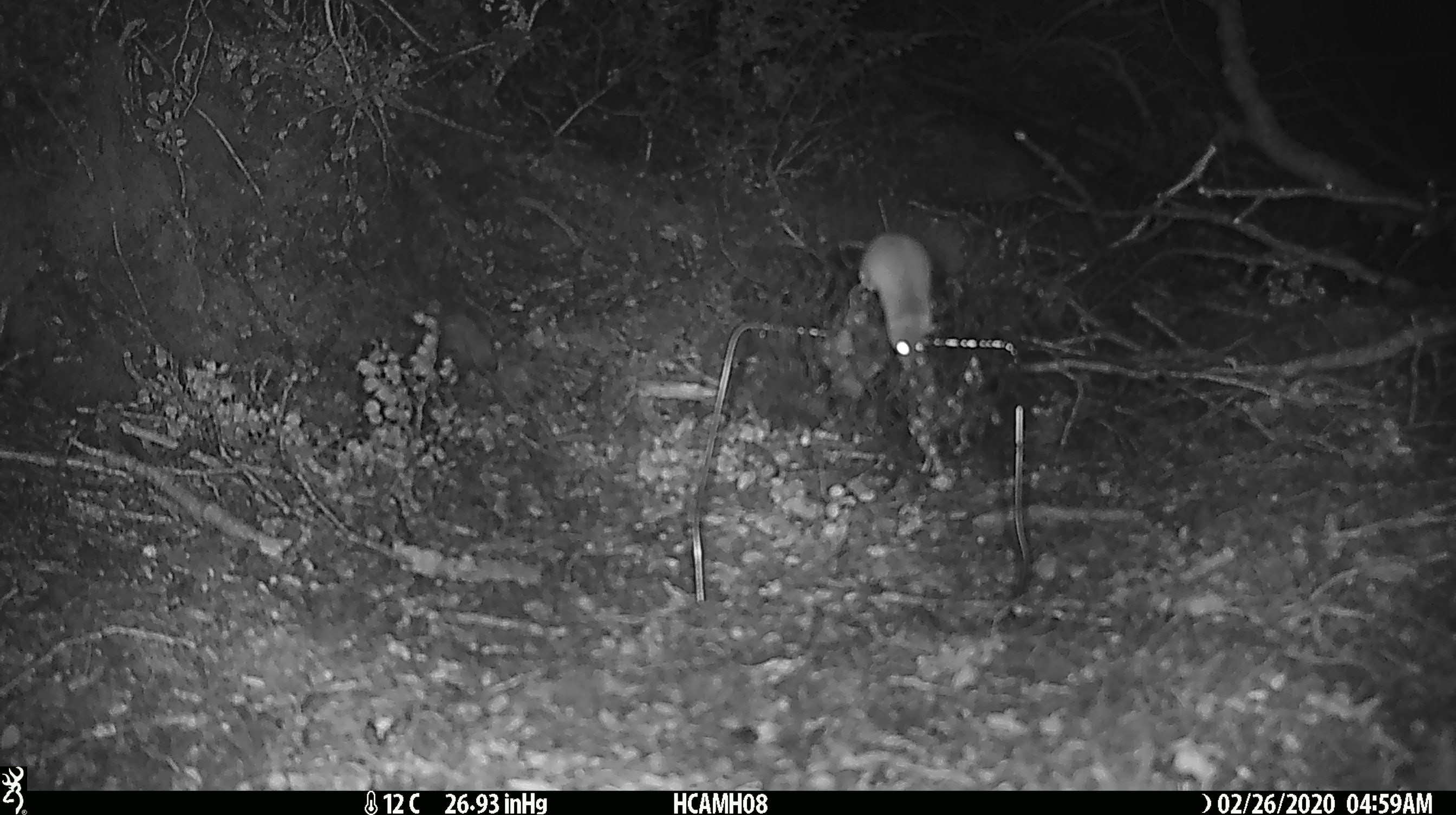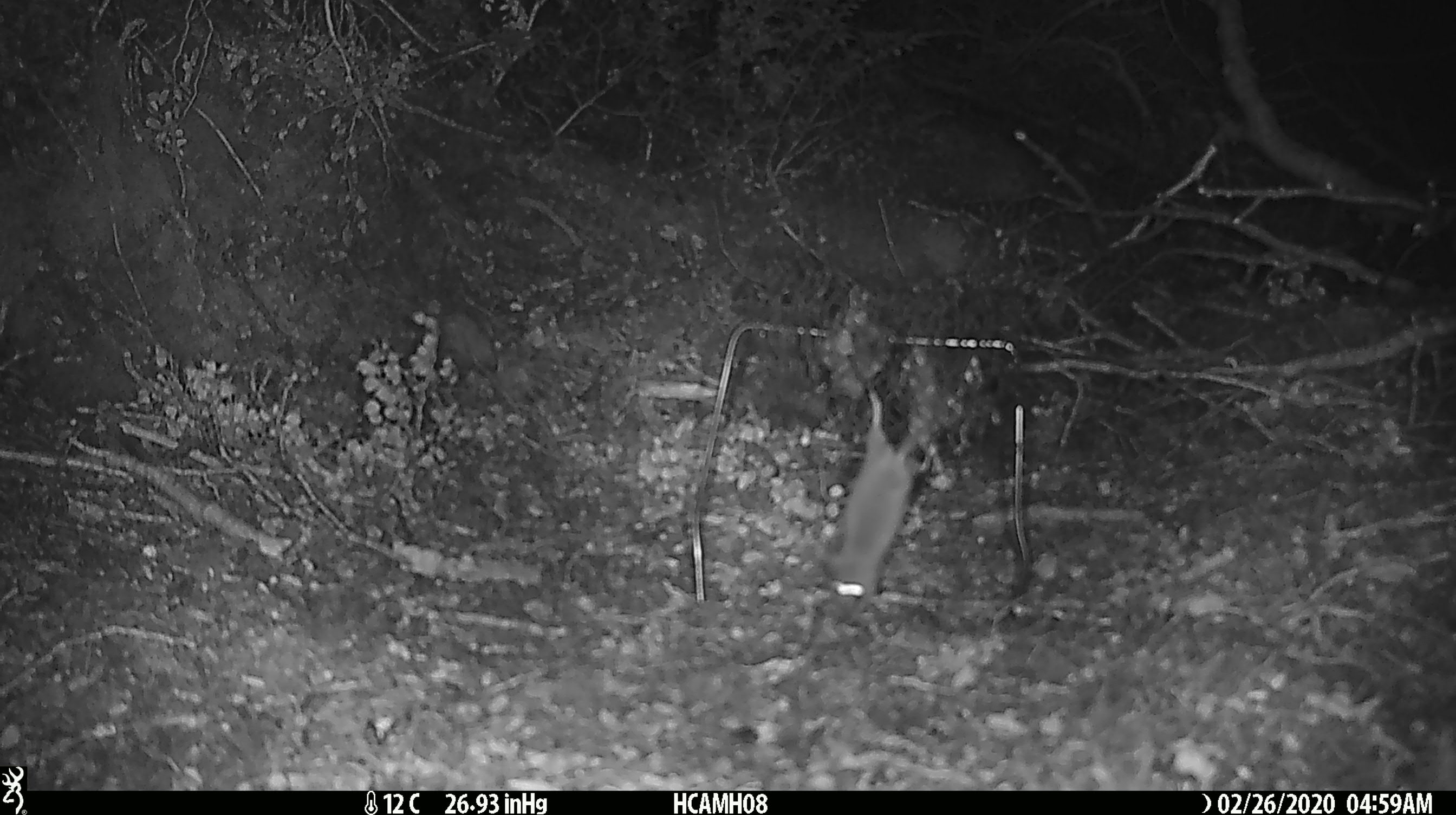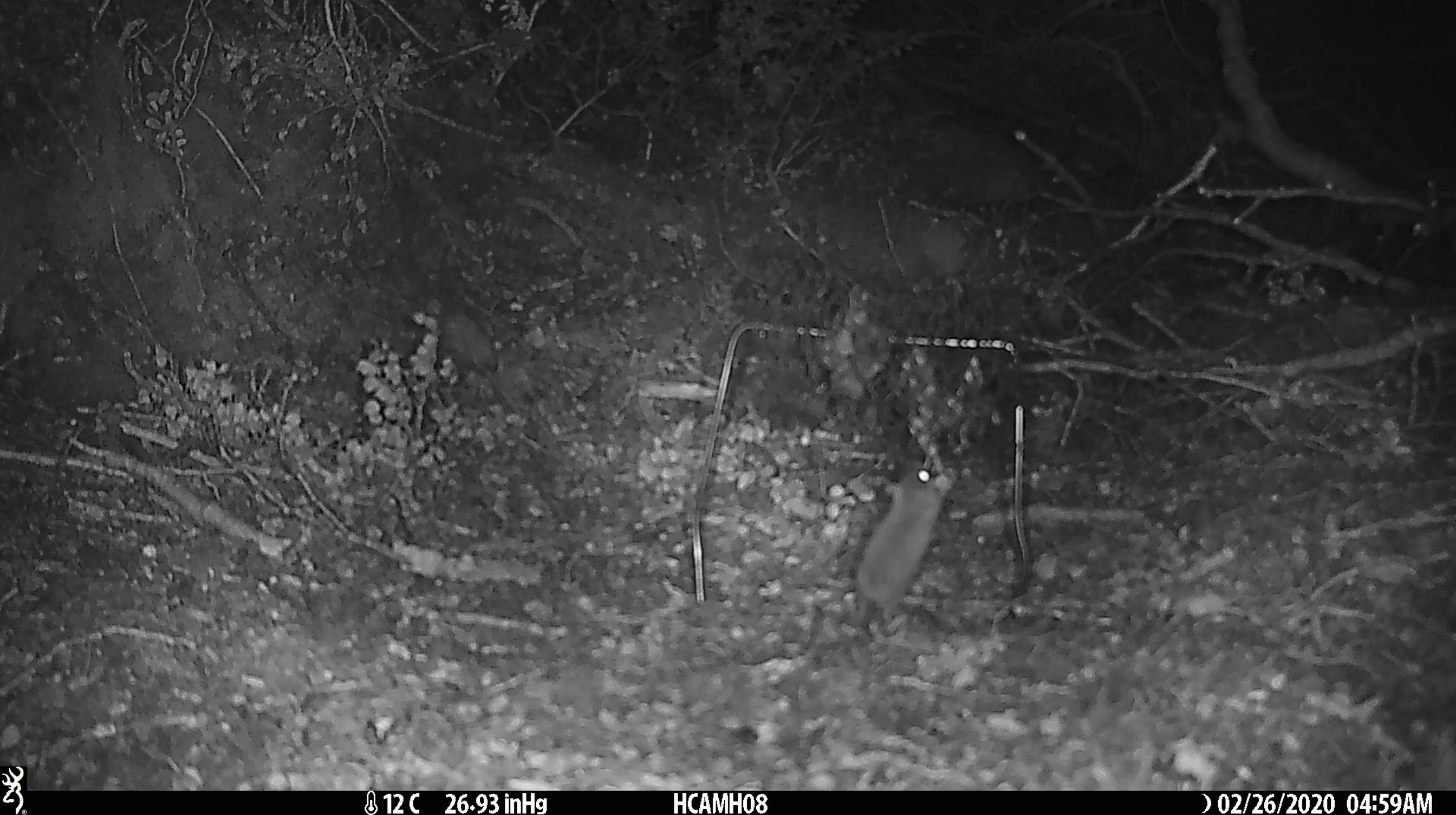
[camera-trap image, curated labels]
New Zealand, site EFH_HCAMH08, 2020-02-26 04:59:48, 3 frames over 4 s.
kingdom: Animalia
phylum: Chordata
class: Mammalia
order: Rodentia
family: Muridae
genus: Mus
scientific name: Mus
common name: mouse